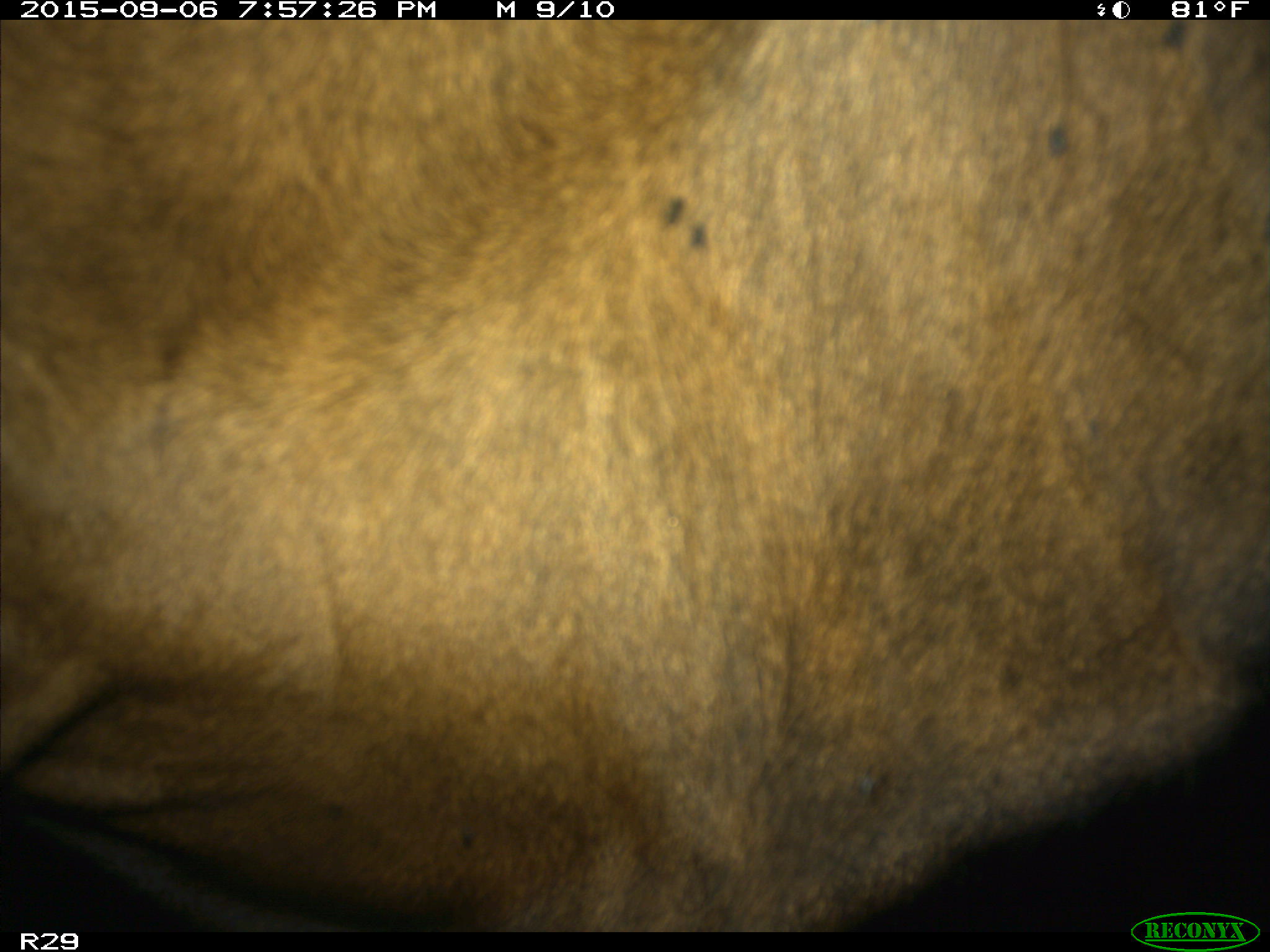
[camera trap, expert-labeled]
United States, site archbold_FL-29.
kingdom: Animalia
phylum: Chordata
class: Mammalia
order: Artiodactyla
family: Bovidae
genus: Bos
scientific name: Bos taurus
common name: domestic cow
Bos taurus (domestic cow).